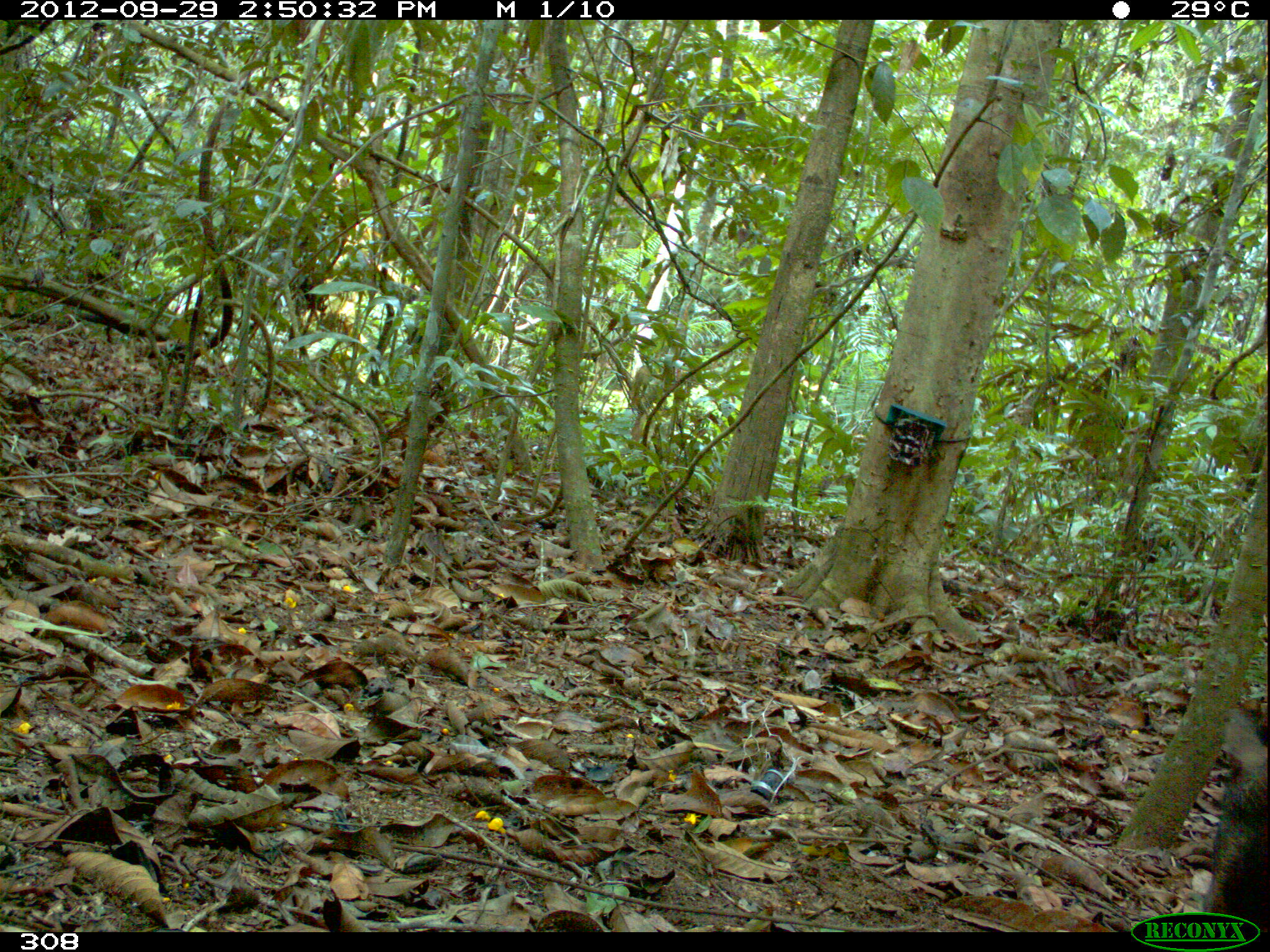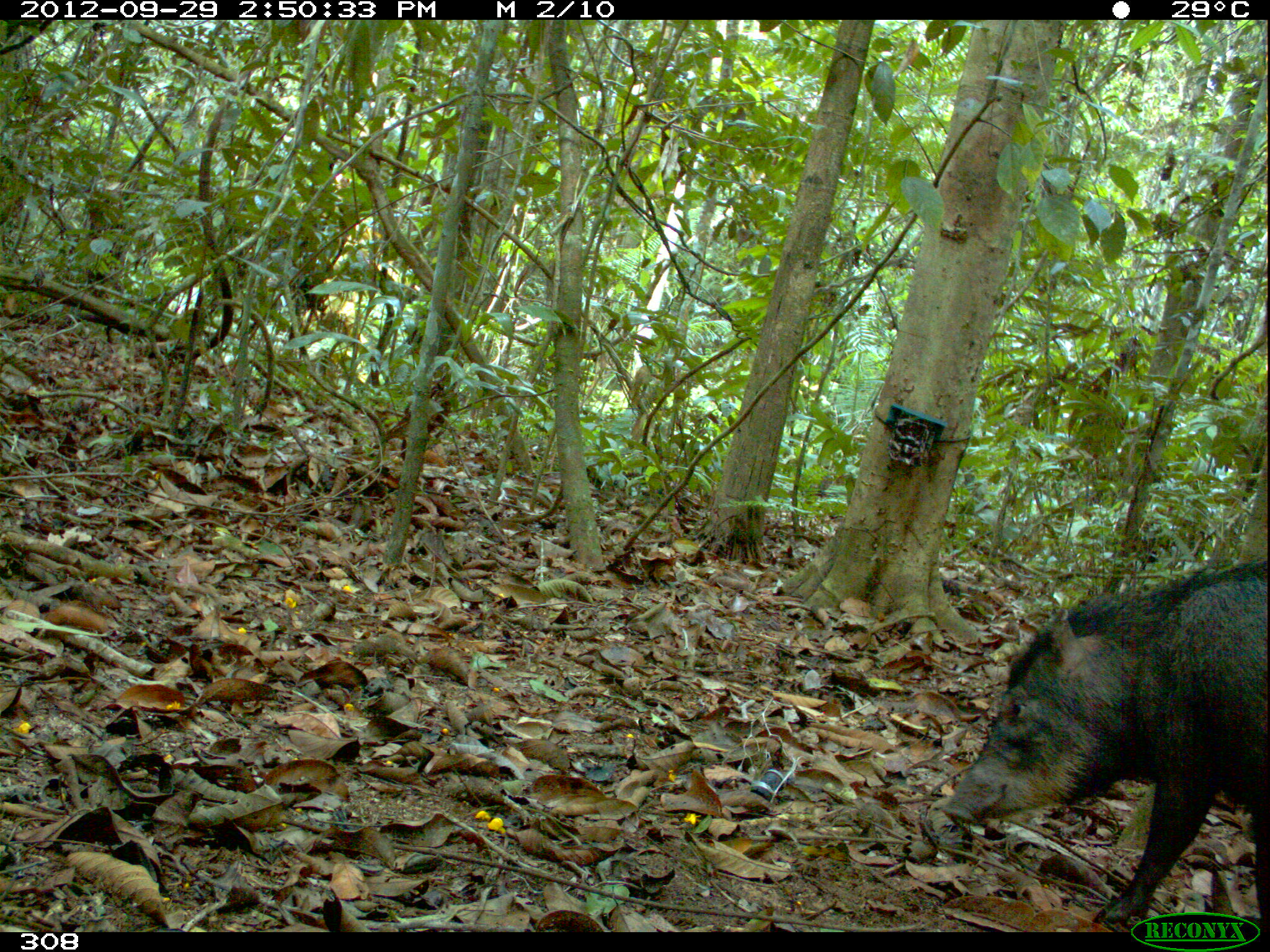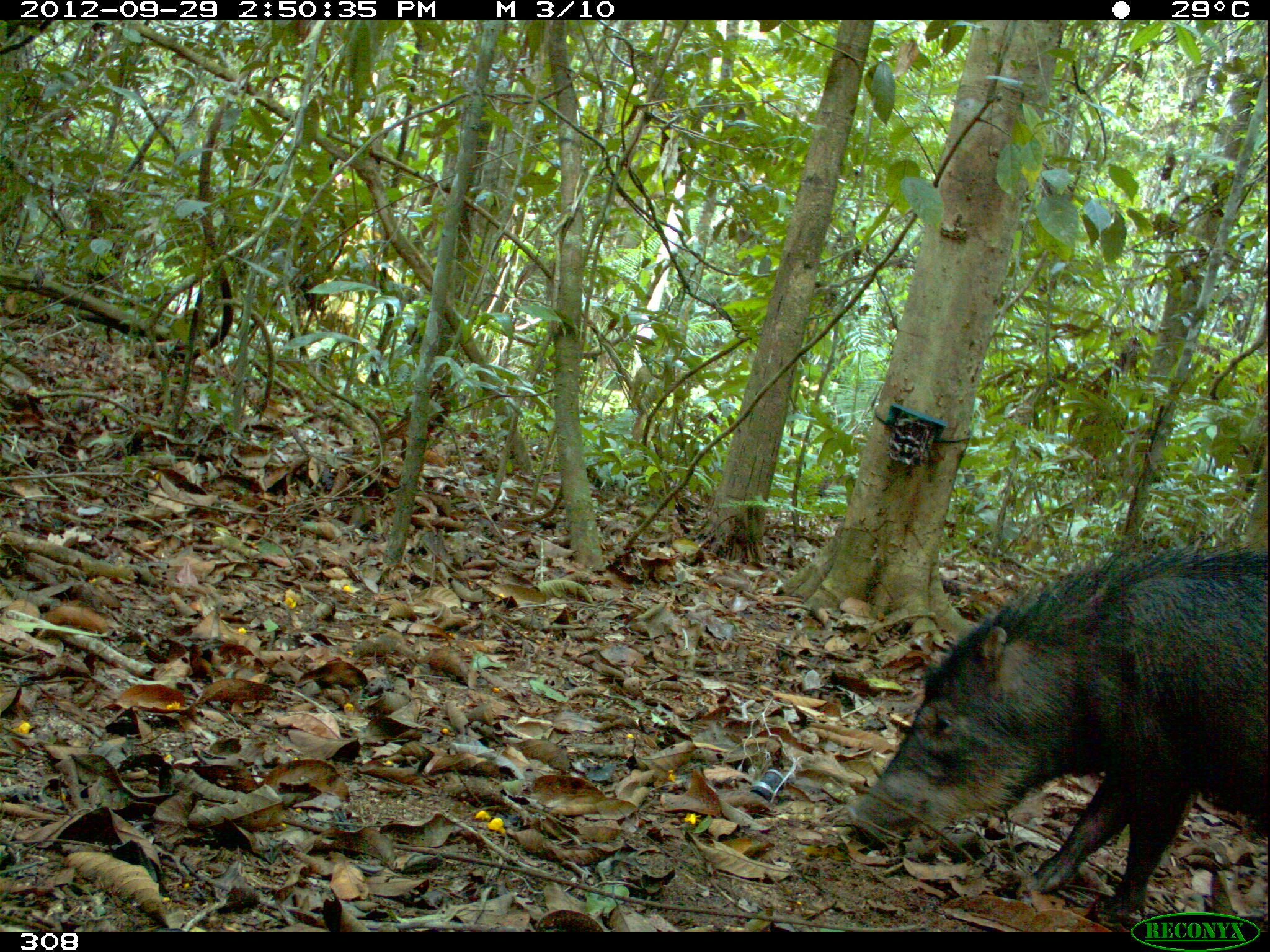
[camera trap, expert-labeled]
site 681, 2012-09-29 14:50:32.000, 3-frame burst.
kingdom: Animalia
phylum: Chordata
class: Mammalia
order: Artiodactyla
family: Tayassuidae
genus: Tayassu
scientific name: Tayassu pecari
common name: white-lipped peccary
Tayassu pecari (white-lipped peccary).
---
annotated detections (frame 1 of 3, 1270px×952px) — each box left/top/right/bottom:
tayassu pecari: 1197/702/1266/930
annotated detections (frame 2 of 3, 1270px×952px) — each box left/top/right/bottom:
tayassu pecari: 939/558/1266/926